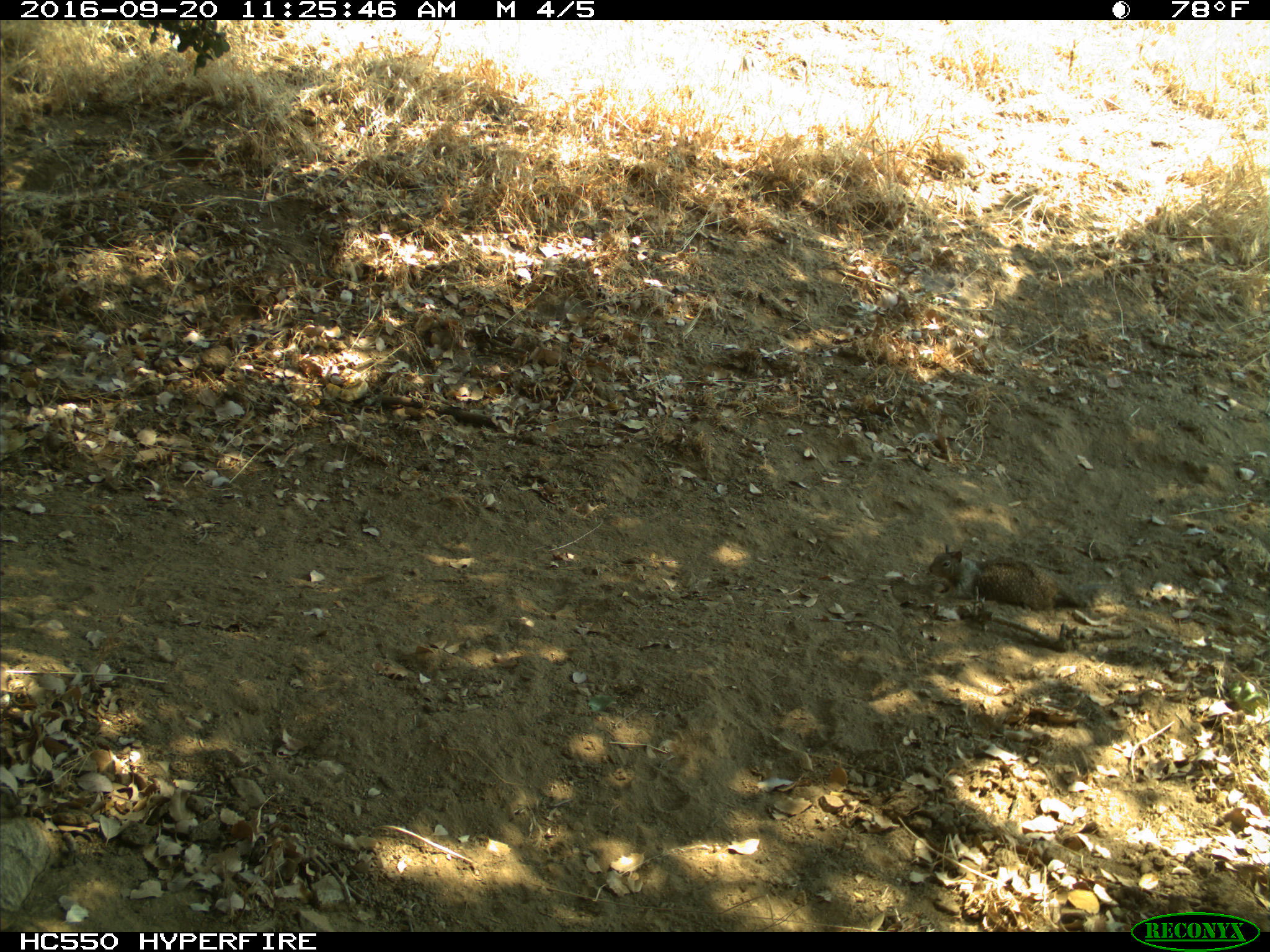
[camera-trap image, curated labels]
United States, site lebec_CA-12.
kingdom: Animalia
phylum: Chordata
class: Mammalia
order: Rodentia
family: Sciuridae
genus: Otospermophilus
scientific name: Otospermophilus beecheyi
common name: california ground squirrel